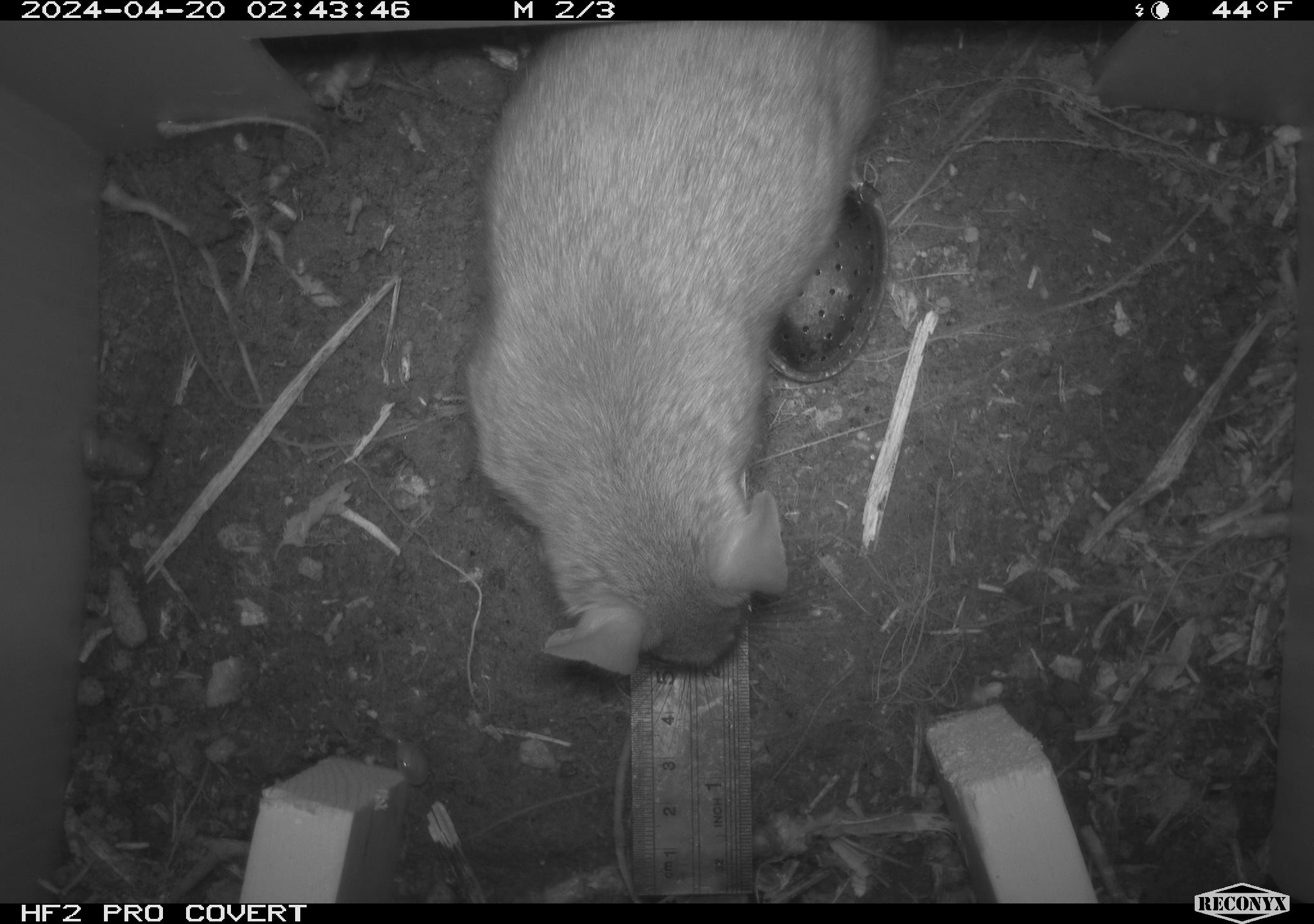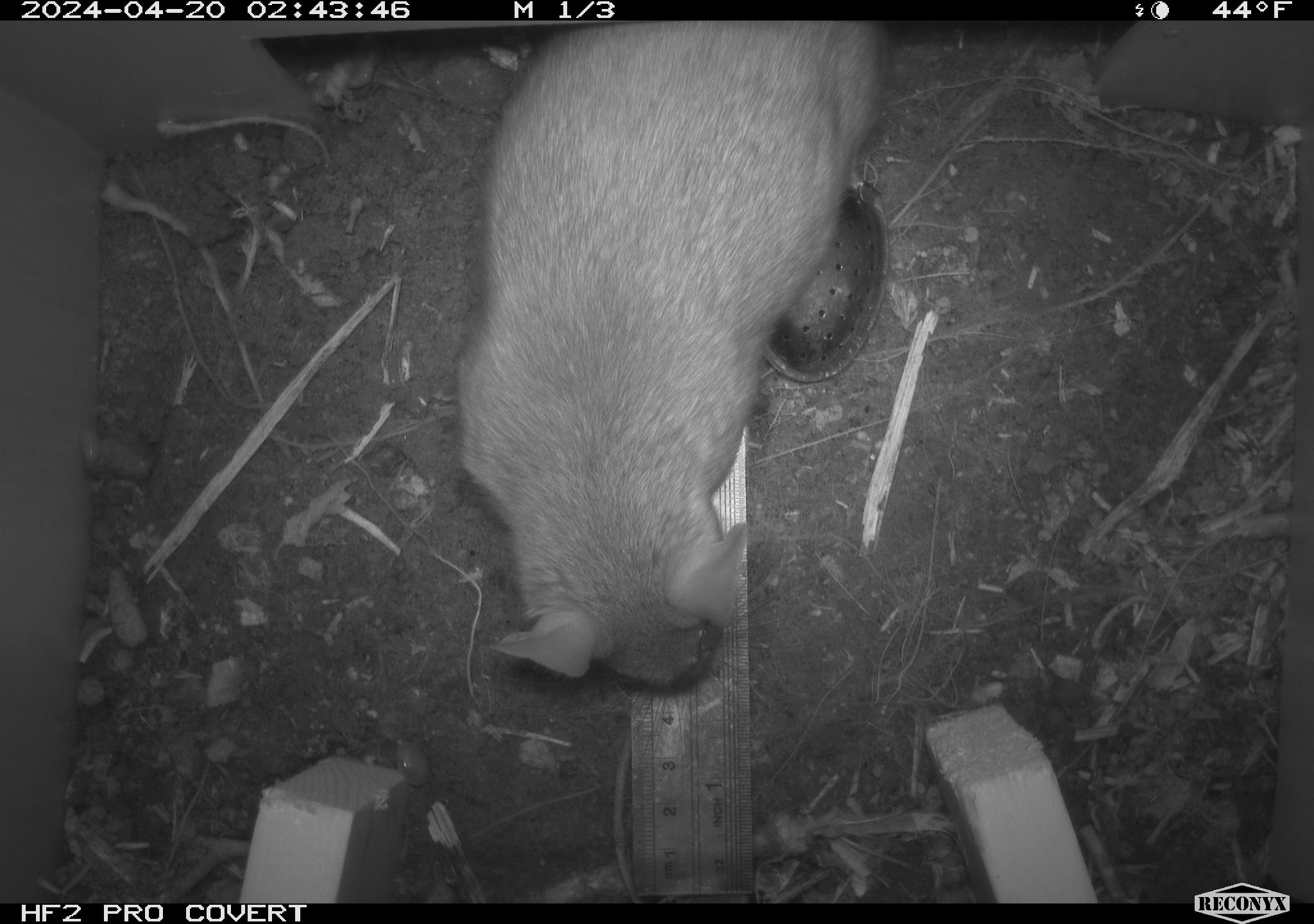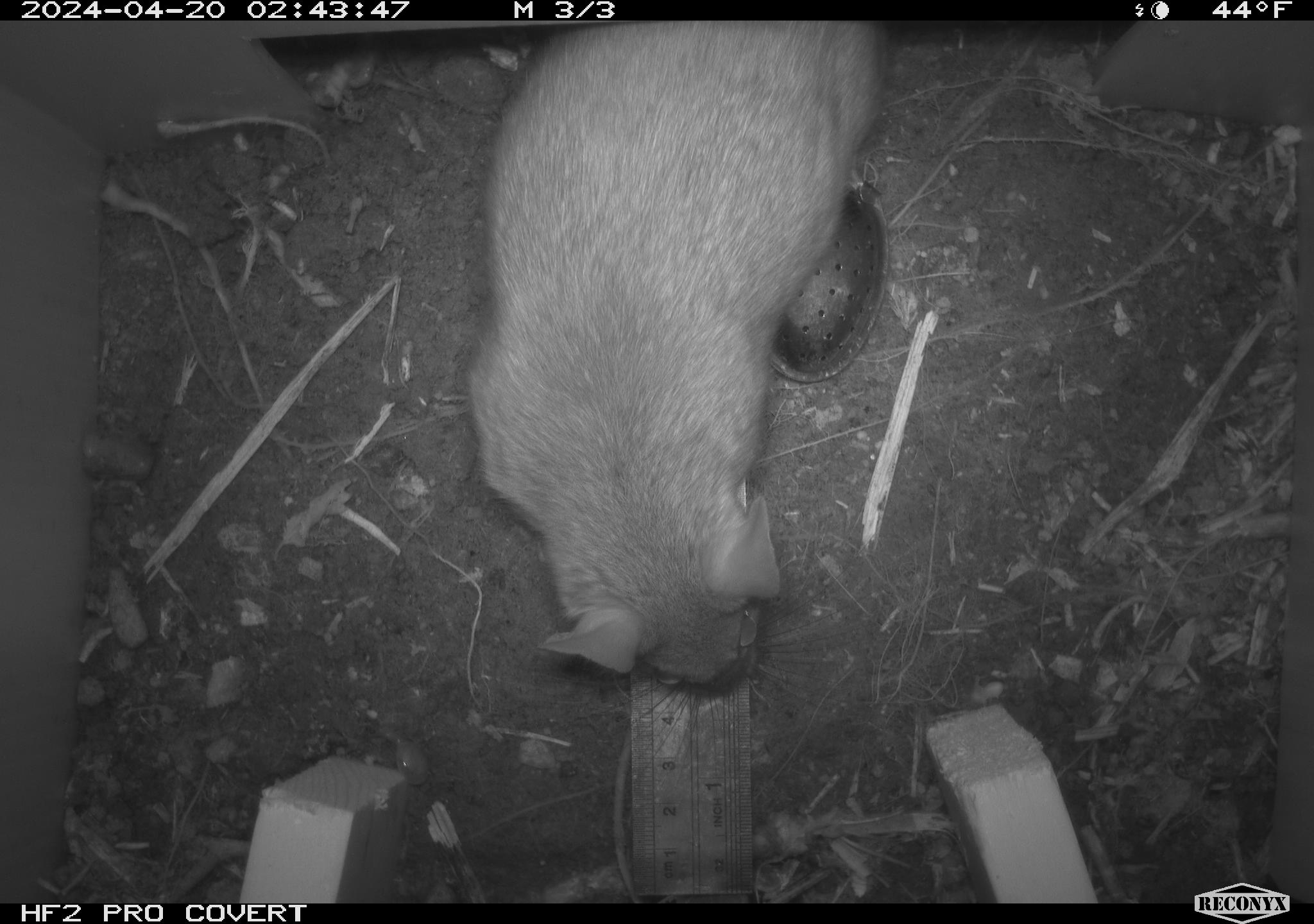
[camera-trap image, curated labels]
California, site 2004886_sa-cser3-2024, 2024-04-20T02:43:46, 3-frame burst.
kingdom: Animalia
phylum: Chordata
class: Mammalia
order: Rodentia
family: Muridae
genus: Rattus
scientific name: Rattus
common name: rat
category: rattus species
Rattus species (rat) (Rattus).